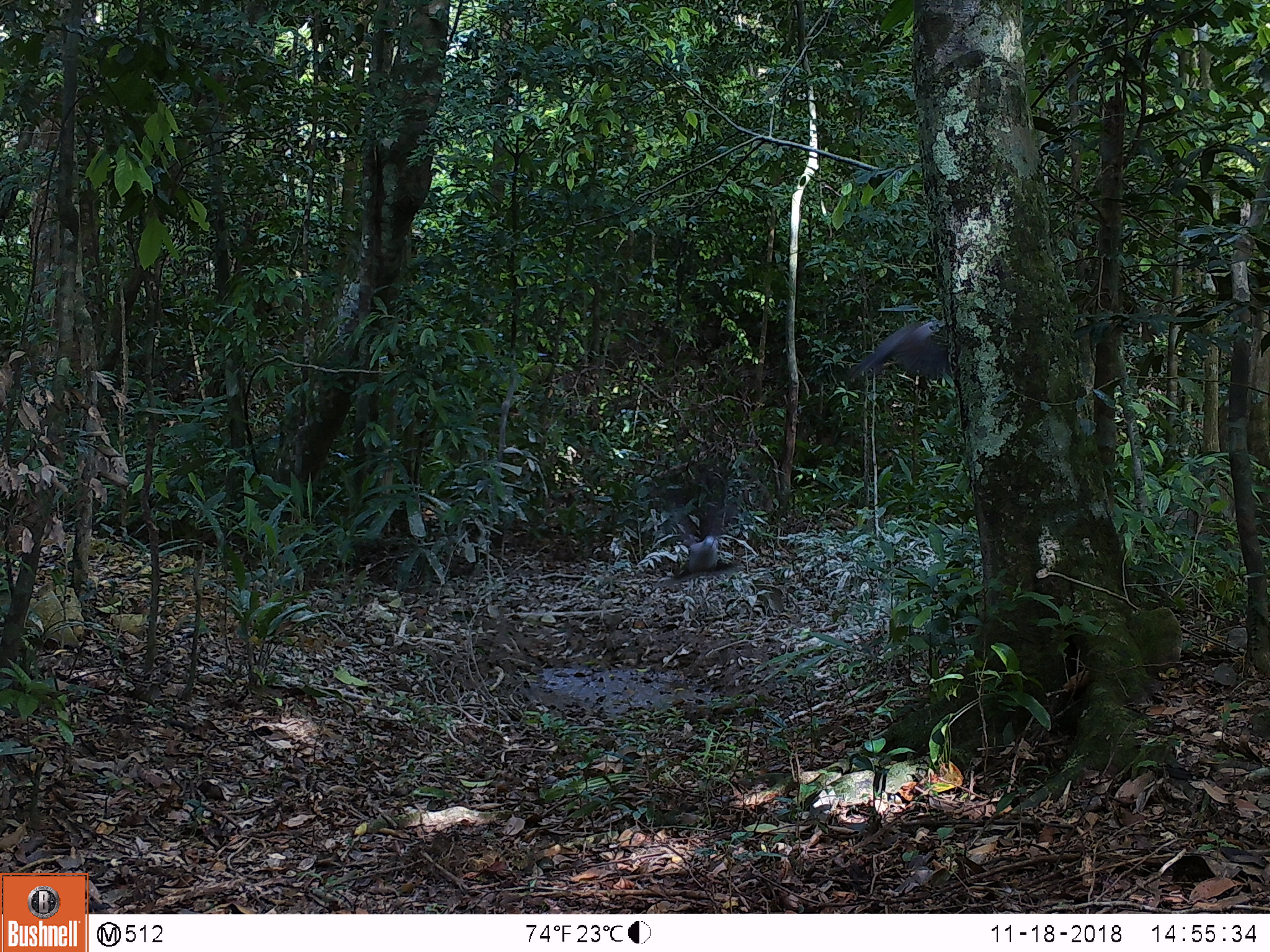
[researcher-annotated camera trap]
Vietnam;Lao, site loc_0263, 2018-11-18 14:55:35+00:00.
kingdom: Animalia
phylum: Chordata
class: Aves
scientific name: Aves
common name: bird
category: unidentified bird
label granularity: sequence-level